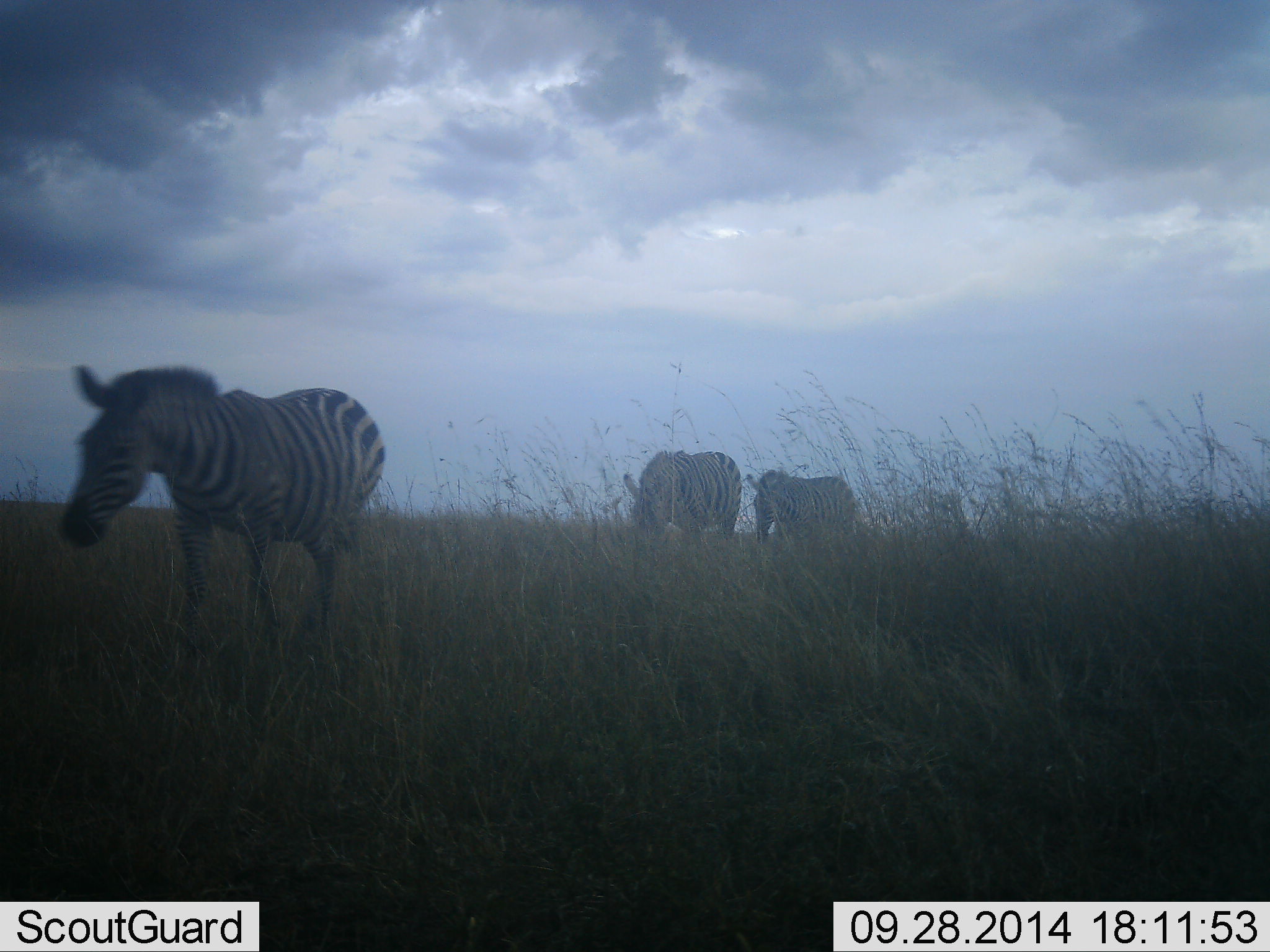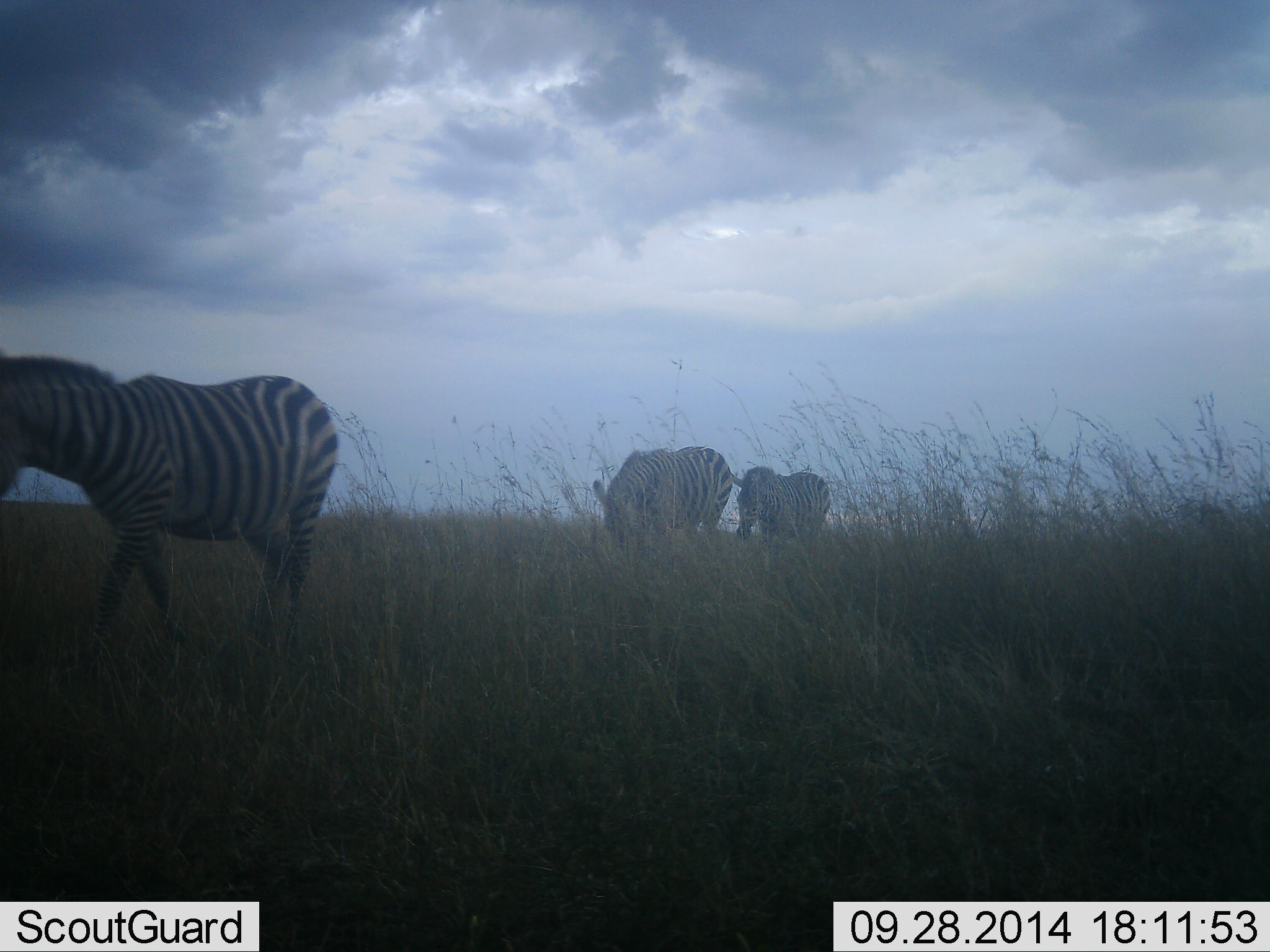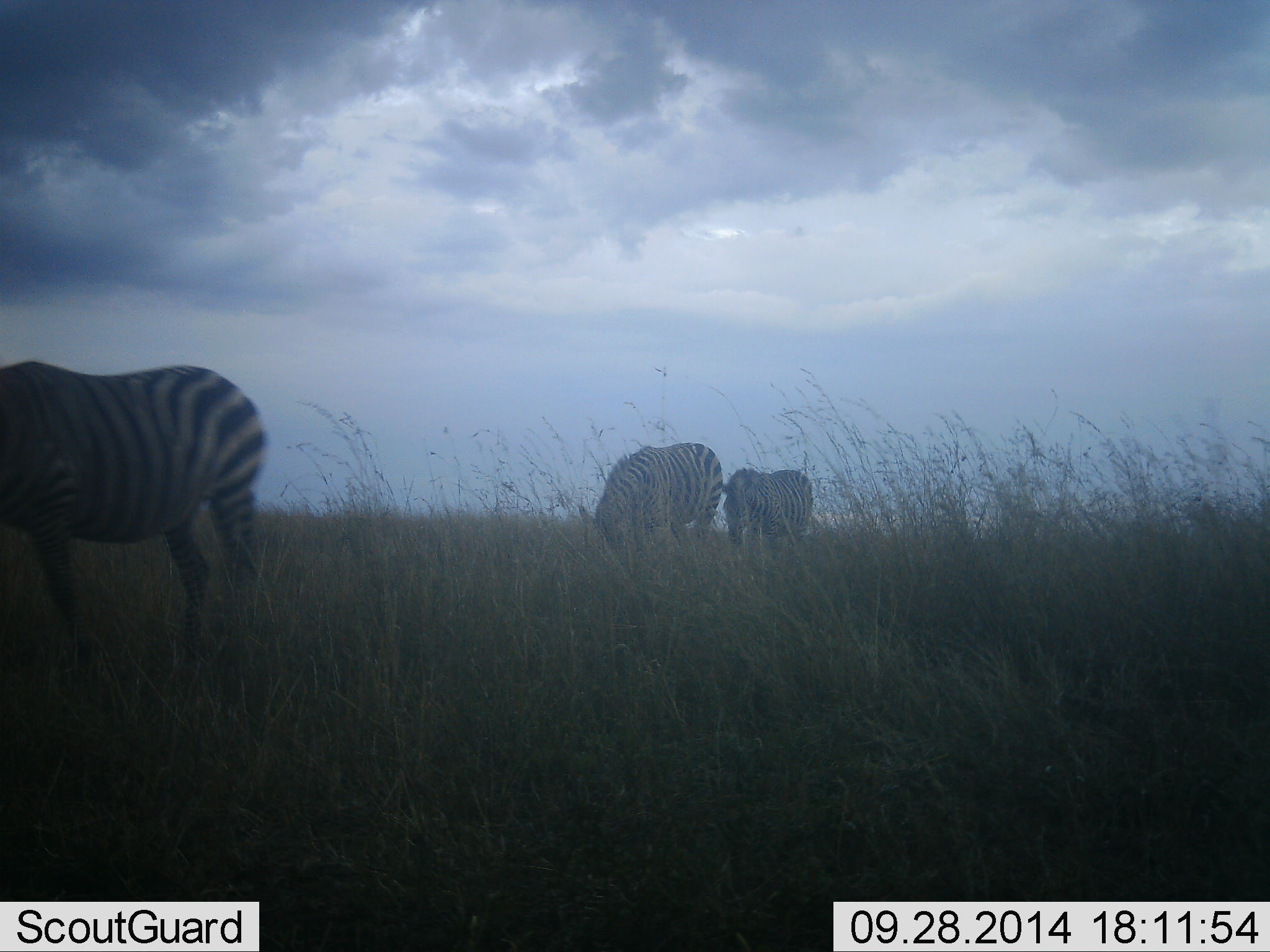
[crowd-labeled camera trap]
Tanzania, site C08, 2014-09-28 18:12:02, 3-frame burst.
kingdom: Animalia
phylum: Chordata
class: Mammalia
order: Perissodactyla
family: Equidae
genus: Equus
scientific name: Equus quagga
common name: plains zebra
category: zebra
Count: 3.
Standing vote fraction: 20%.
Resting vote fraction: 0%.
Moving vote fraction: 90%.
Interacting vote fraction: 0%.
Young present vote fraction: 0%.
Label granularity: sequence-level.